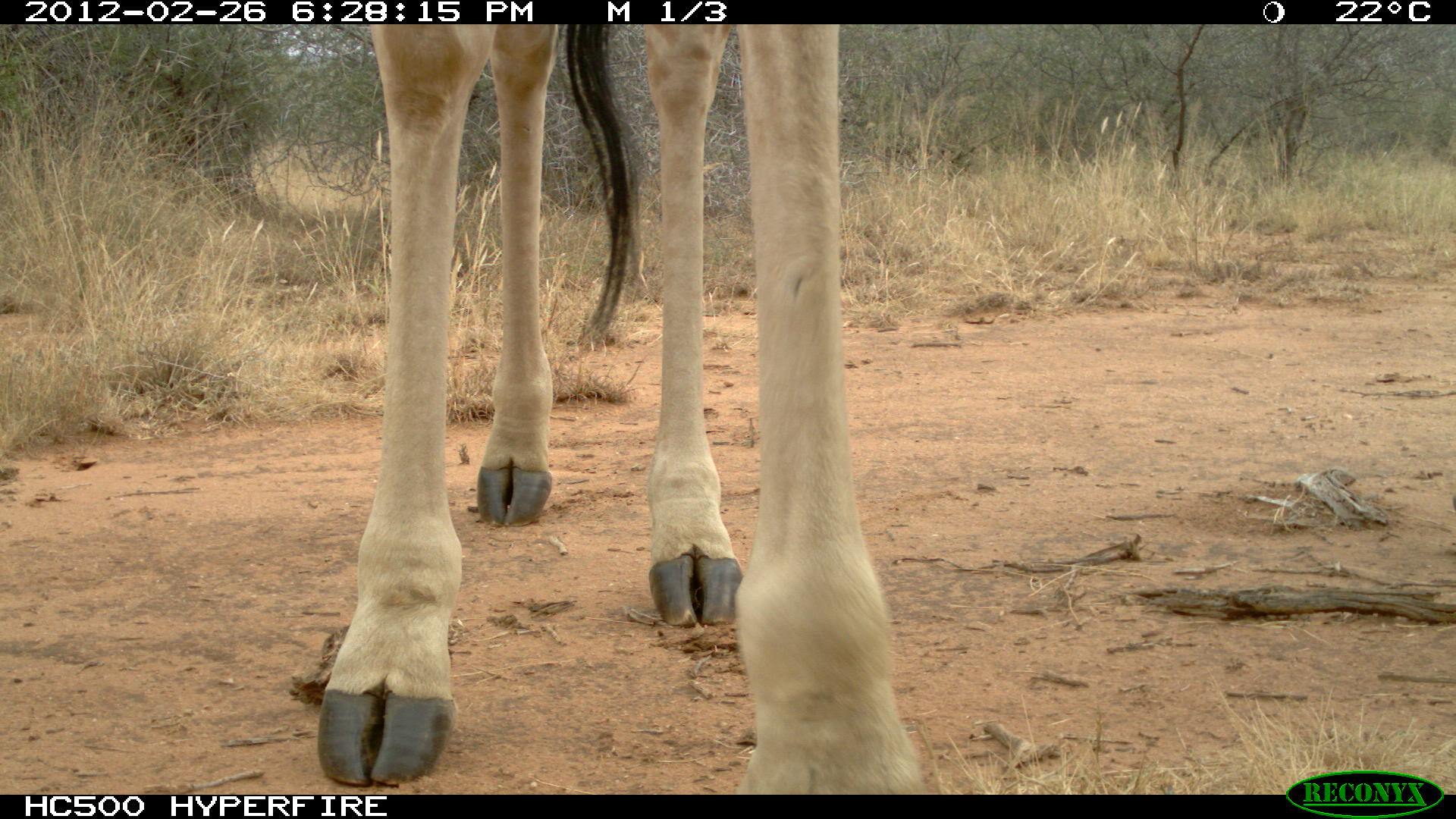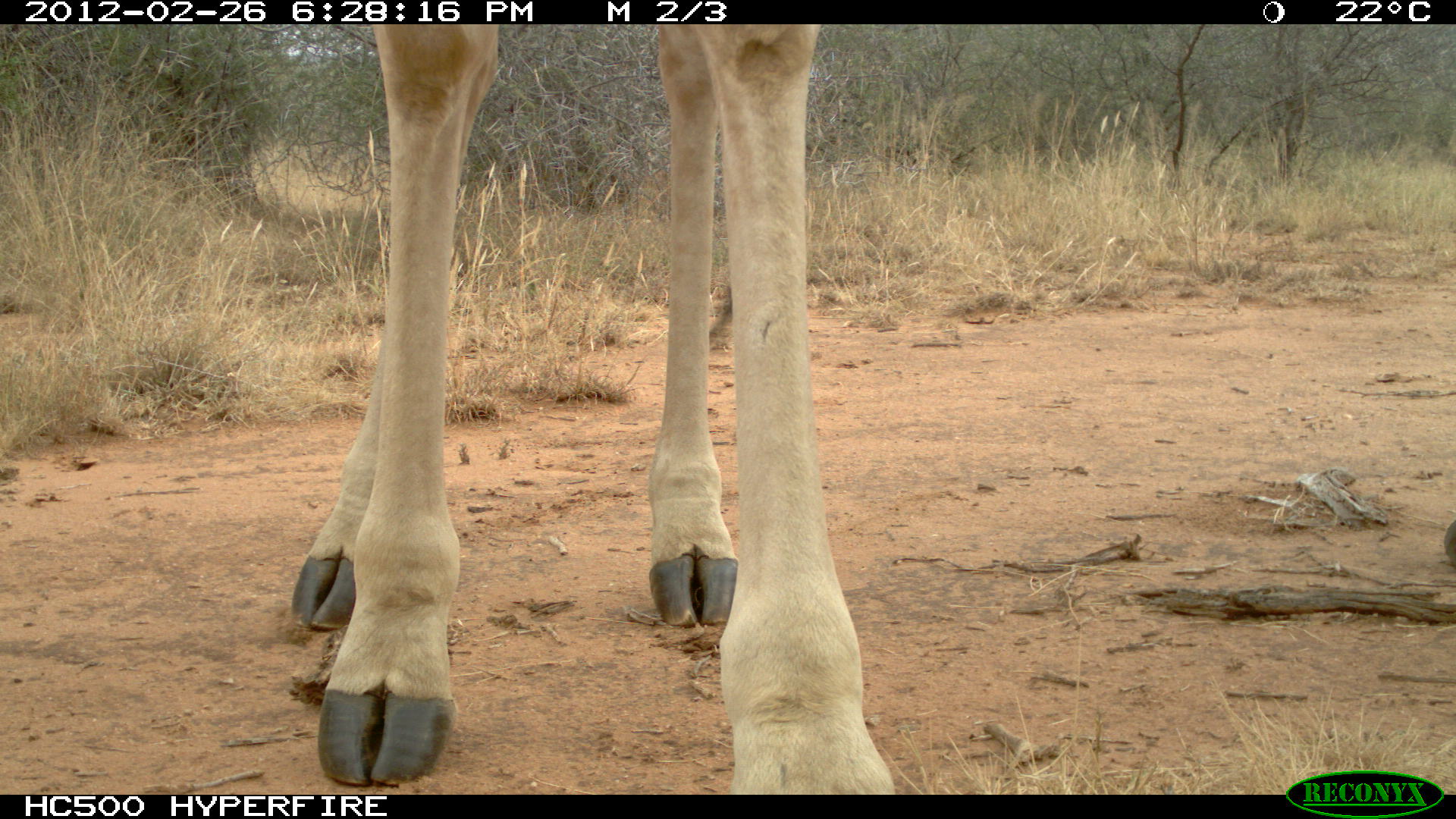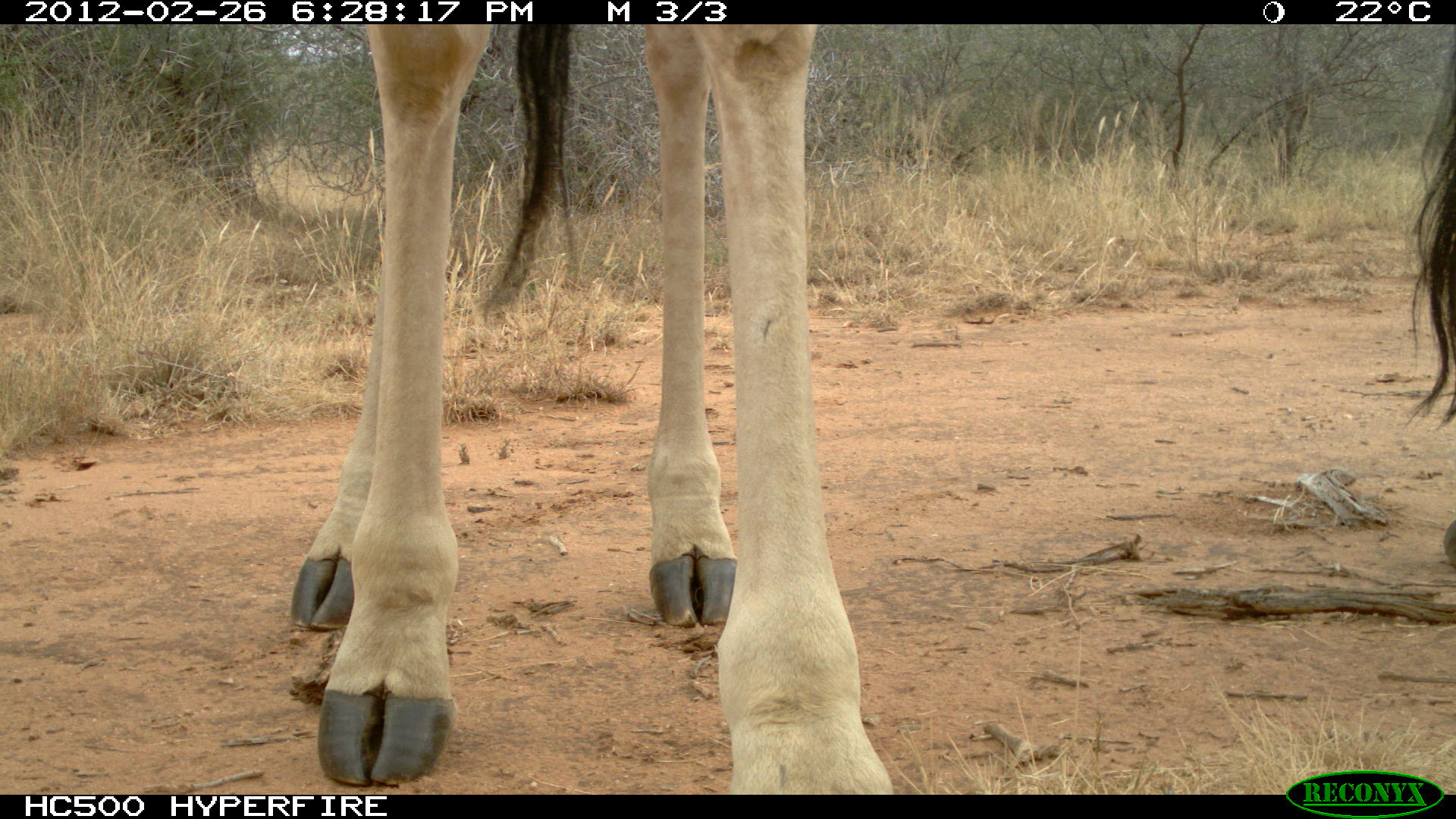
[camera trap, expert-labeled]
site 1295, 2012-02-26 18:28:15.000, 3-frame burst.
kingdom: Animalia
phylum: Chordata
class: Mammalia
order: Artiodactyla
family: Giraffidae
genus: Giraffa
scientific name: Giraffa camelopardalis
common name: giraffe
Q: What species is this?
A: Giraffa camelopardalis (giraffe).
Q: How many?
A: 1.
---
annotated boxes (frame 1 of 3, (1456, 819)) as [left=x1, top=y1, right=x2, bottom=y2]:
giraffa camelopardalis: [left=310, top=23, right=933, bottom=792]